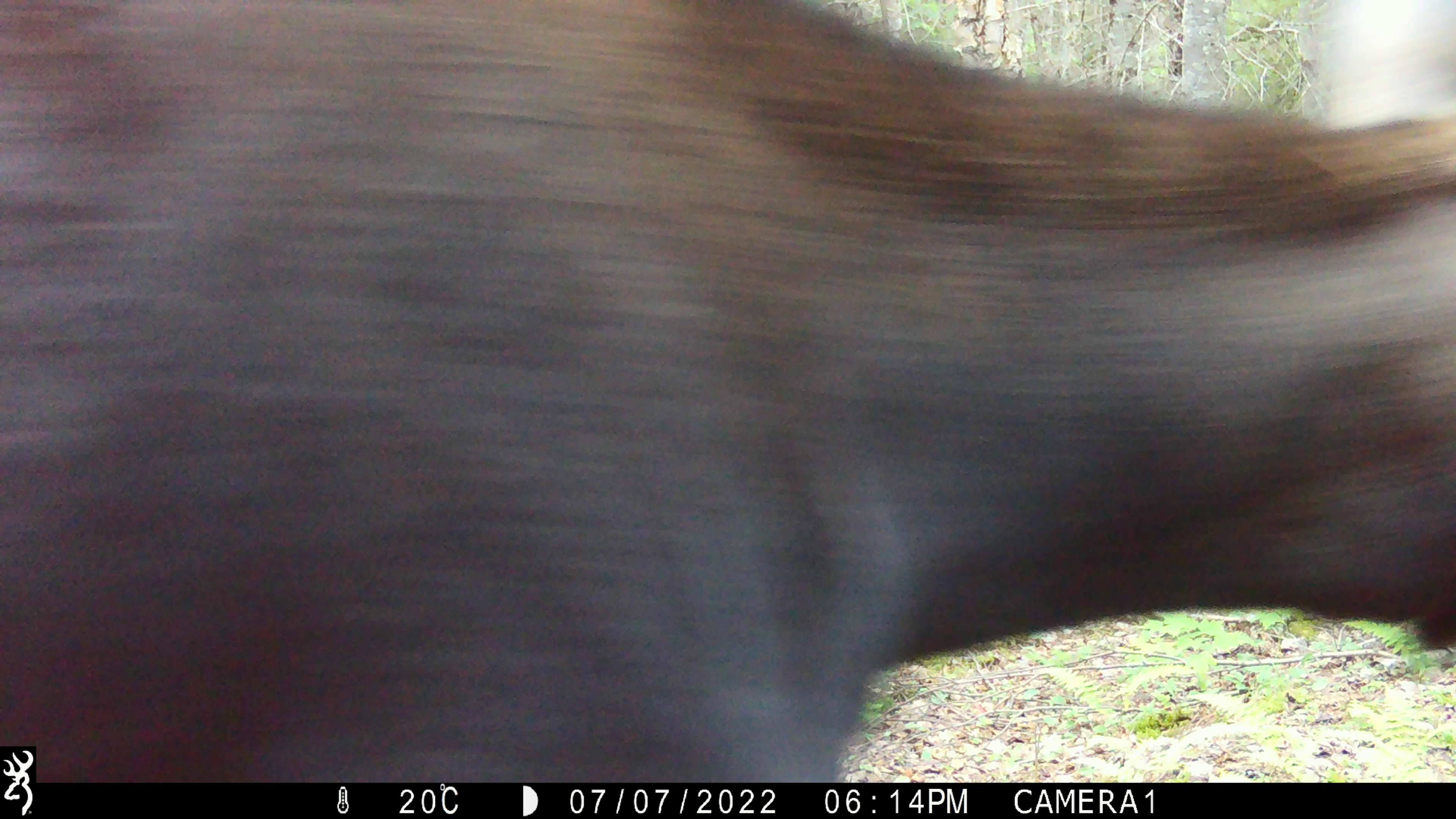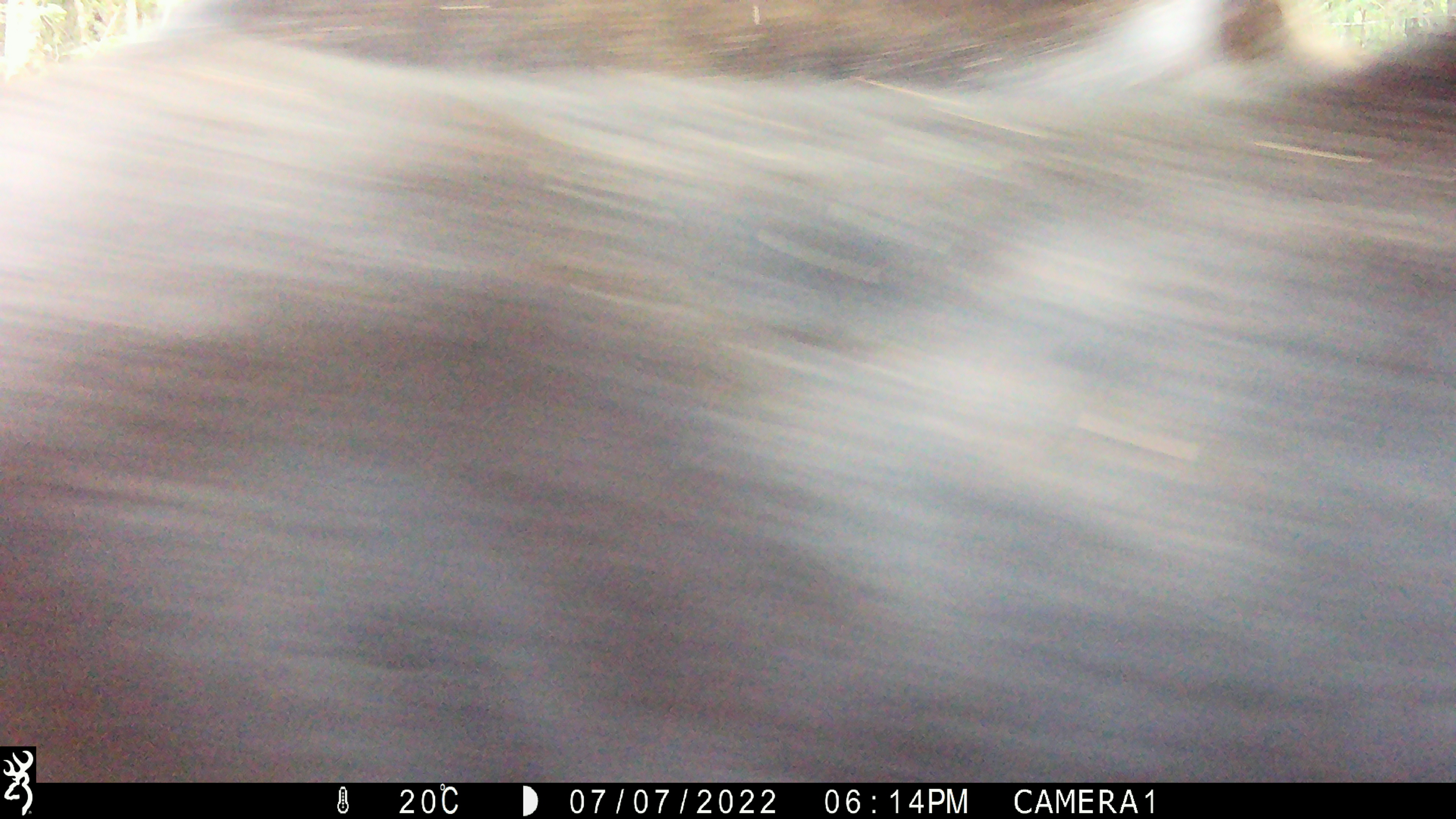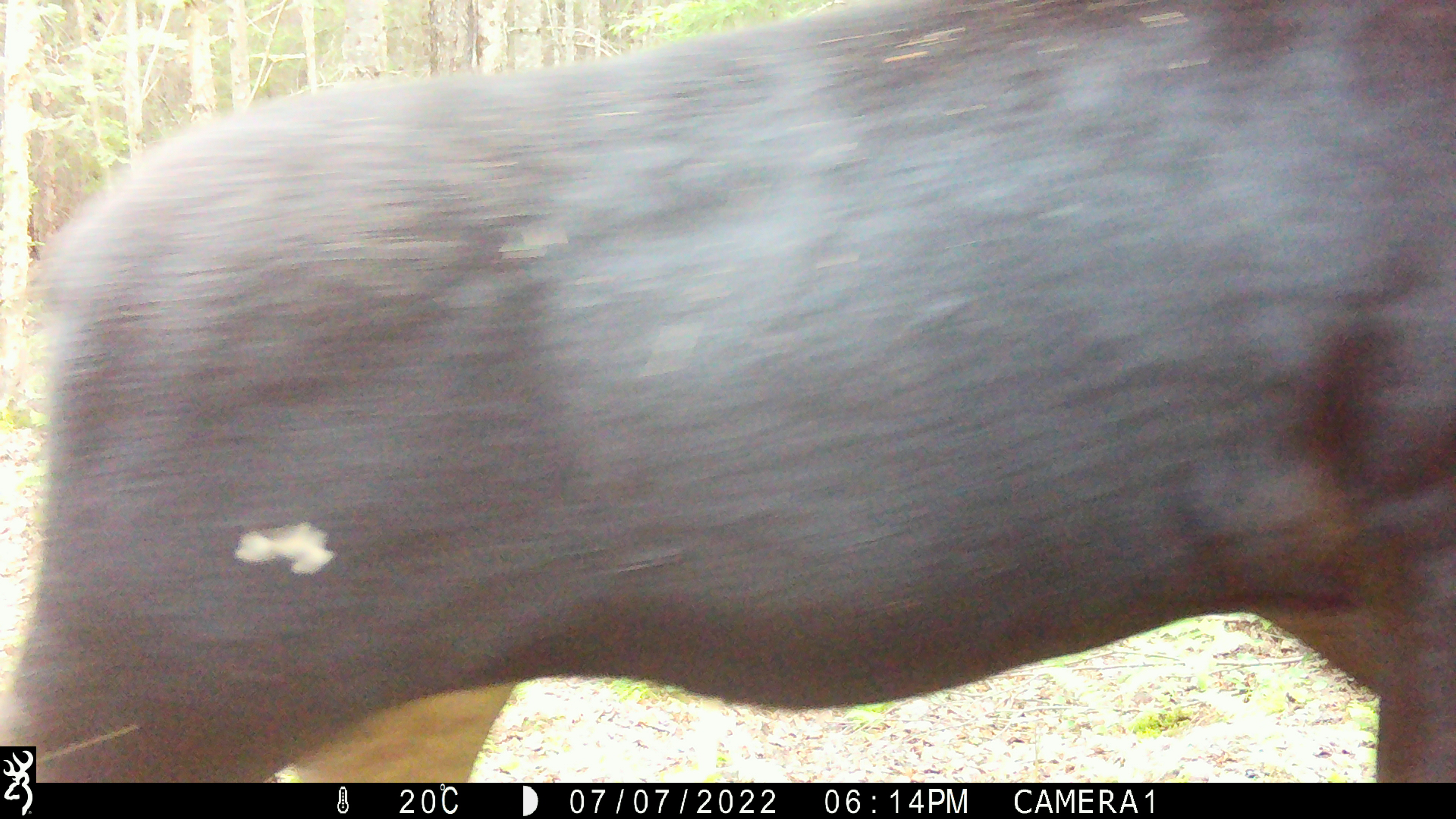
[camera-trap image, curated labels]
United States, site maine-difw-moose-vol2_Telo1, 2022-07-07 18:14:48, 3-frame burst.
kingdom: Animalia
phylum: Chordata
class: Mammalia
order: Artiodactyla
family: Cervidae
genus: Alces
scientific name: Alces alces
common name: moose